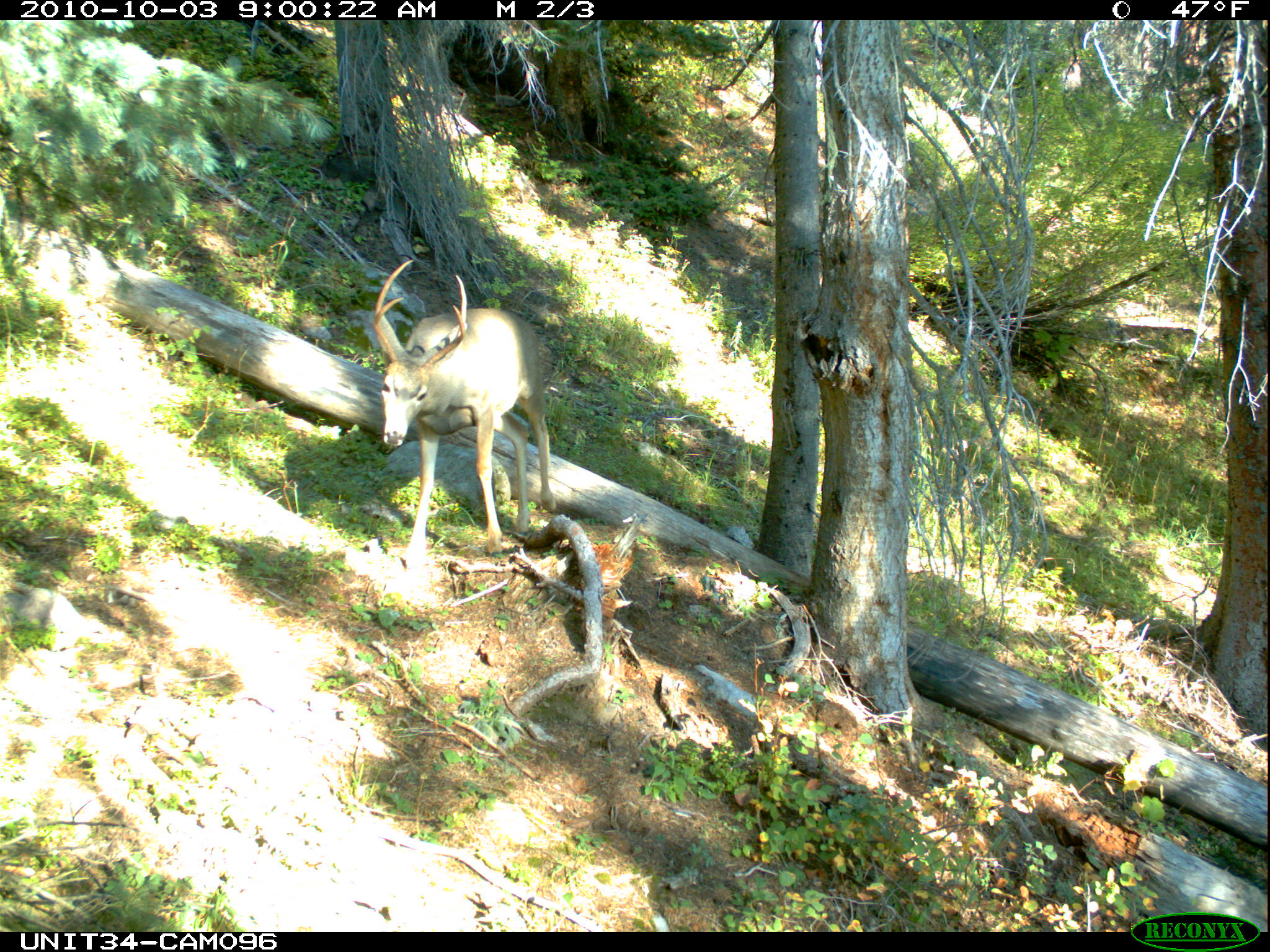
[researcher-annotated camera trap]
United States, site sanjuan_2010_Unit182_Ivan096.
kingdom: Animalia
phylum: Chordata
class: Mammalia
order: Artiodactyla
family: Cervidae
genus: Odocoileus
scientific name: Odocoileus hemionus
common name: mule deer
Odocoileus hemionus (mule deer).